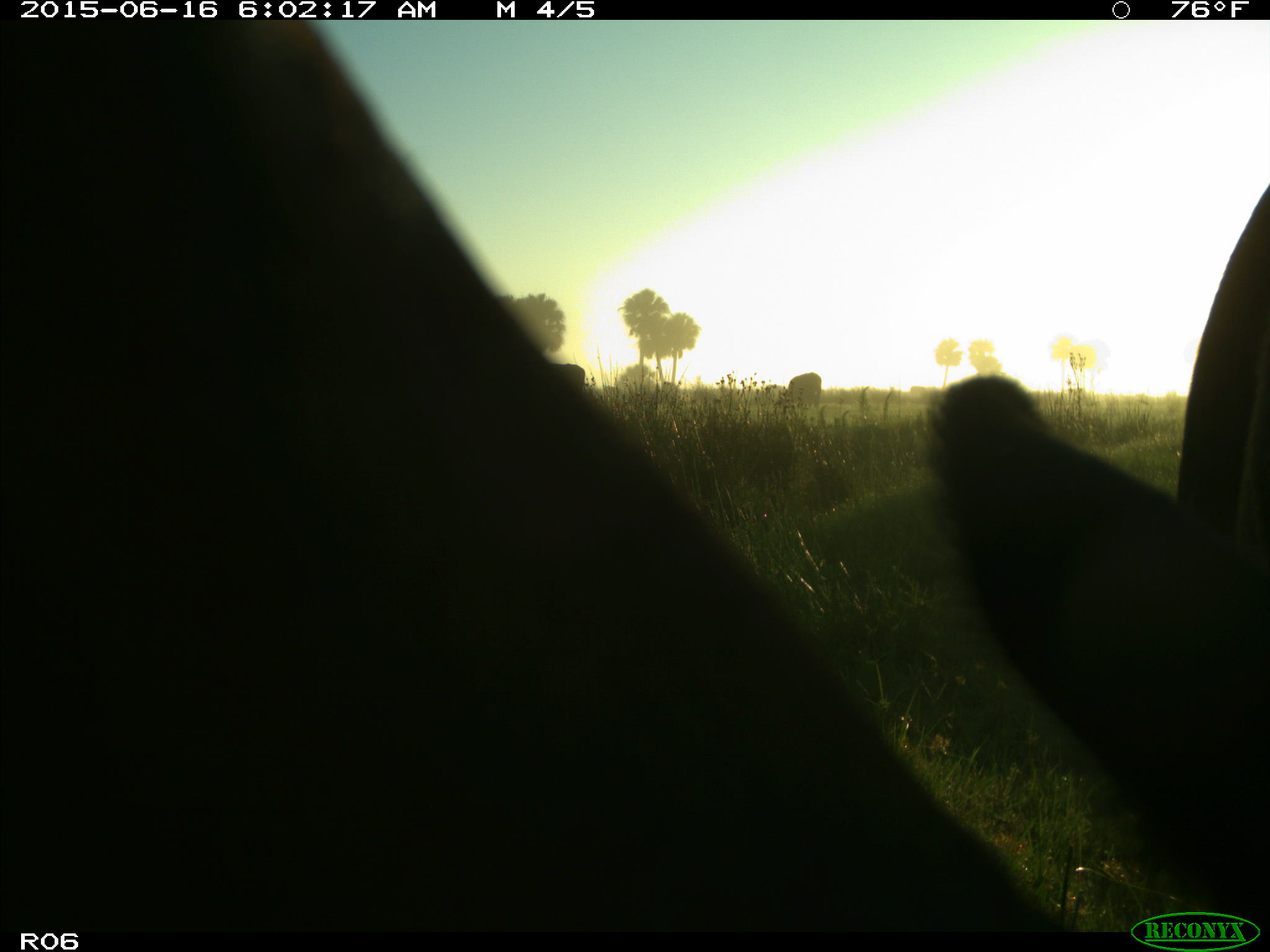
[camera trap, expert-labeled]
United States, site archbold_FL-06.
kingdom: Animalia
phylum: Chordata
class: Mammalia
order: Artiodactyla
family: Bovidae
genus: Bos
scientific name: Bos taurus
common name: domestic cow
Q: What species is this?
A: Bos taurus (domestic cow).